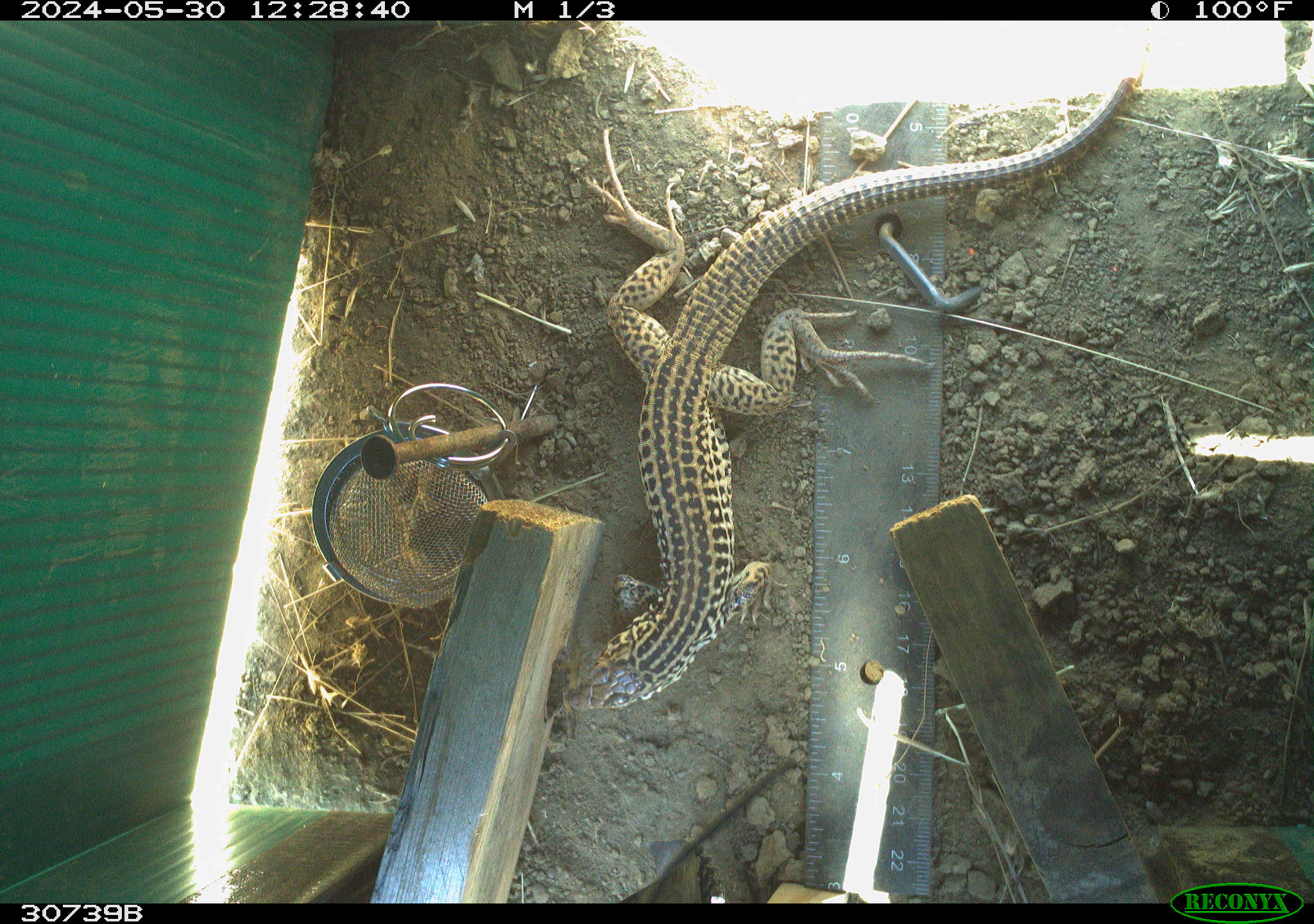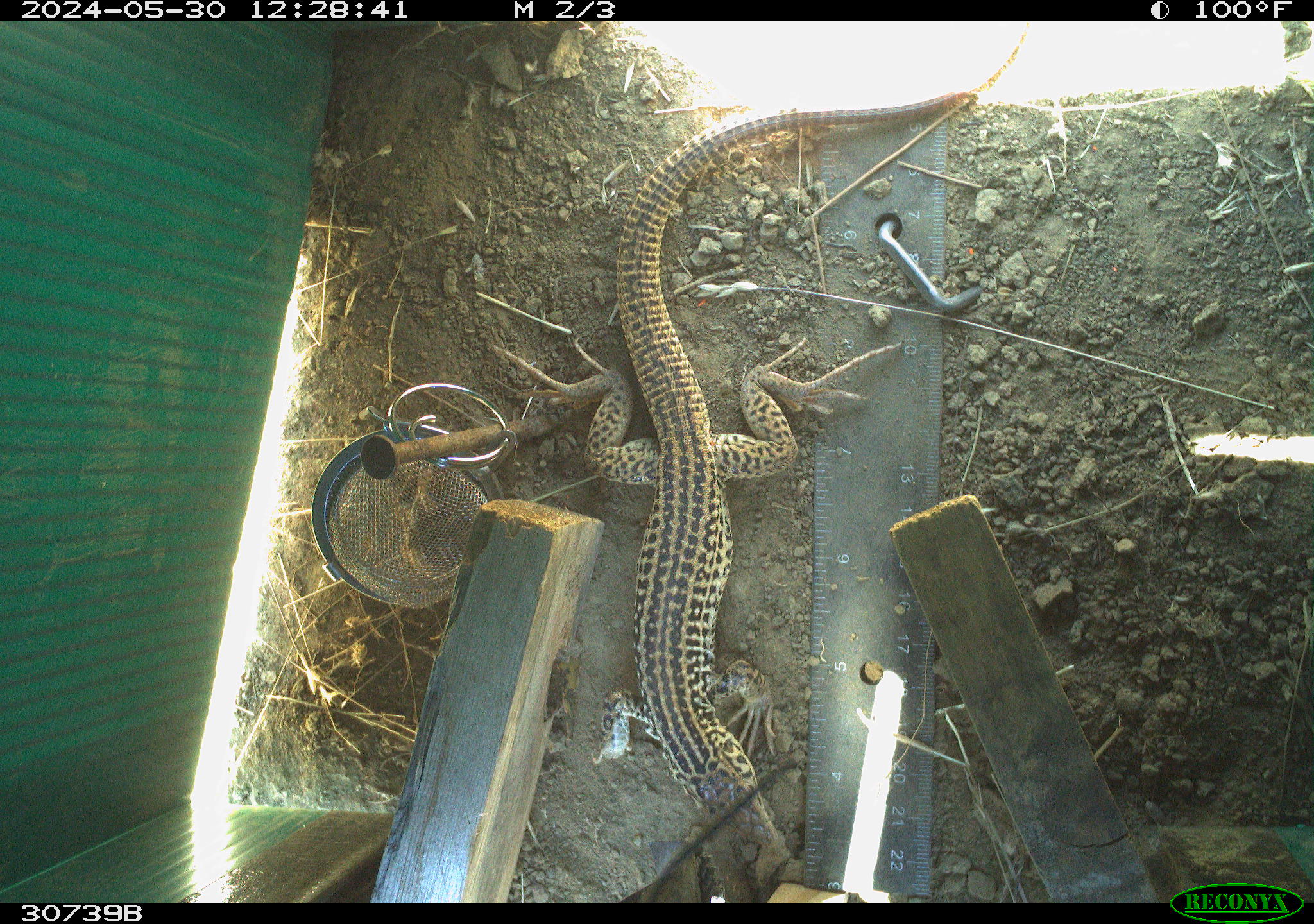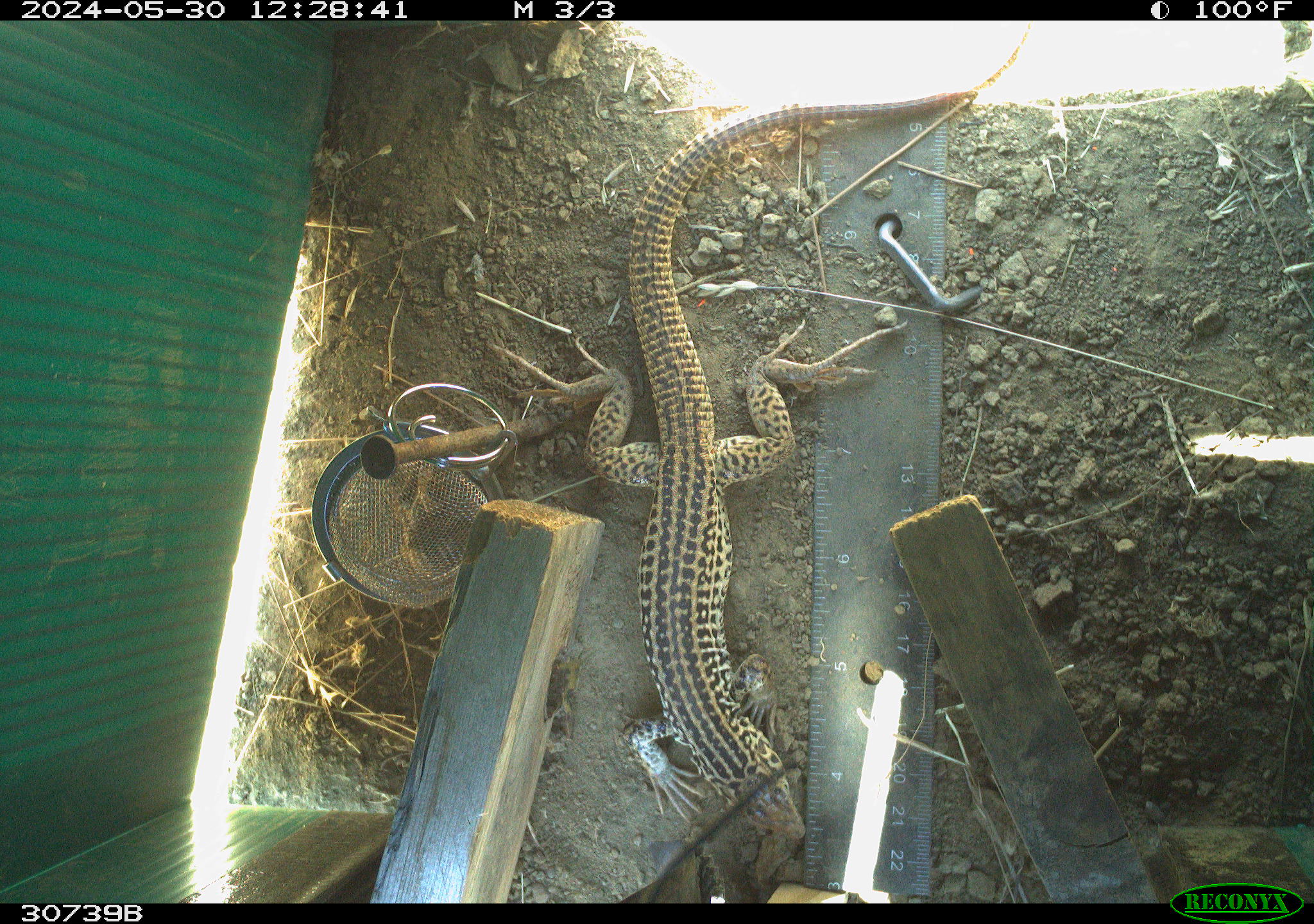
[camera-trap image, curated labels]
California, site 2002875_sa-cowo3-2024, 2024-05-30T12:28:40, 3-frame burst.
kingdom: Animalia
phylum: Chordata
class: Reptilia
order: Squamata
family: Teiidae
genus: Aspidoscelis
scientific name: Aspidoscelis tigris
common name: western whiptail